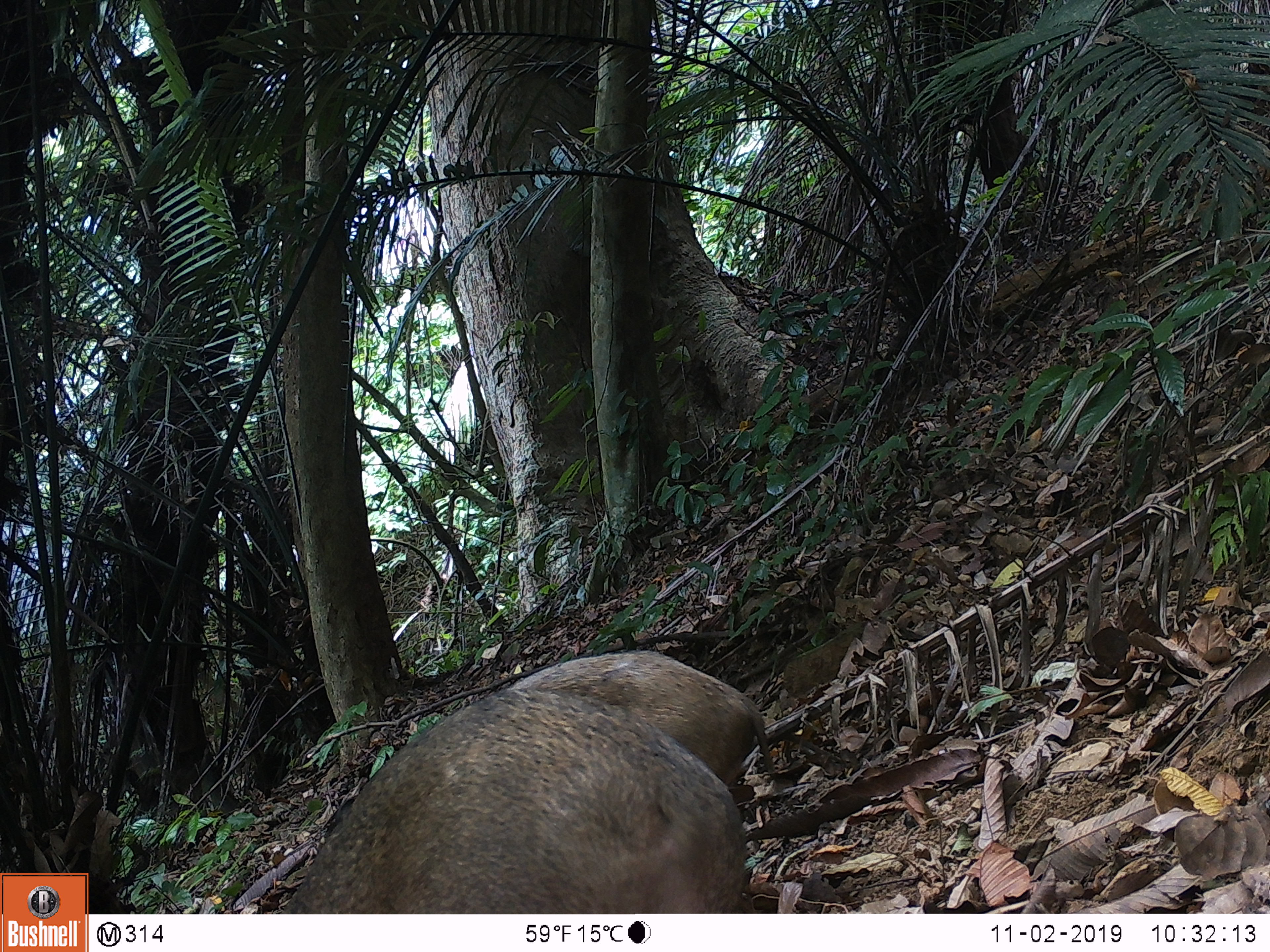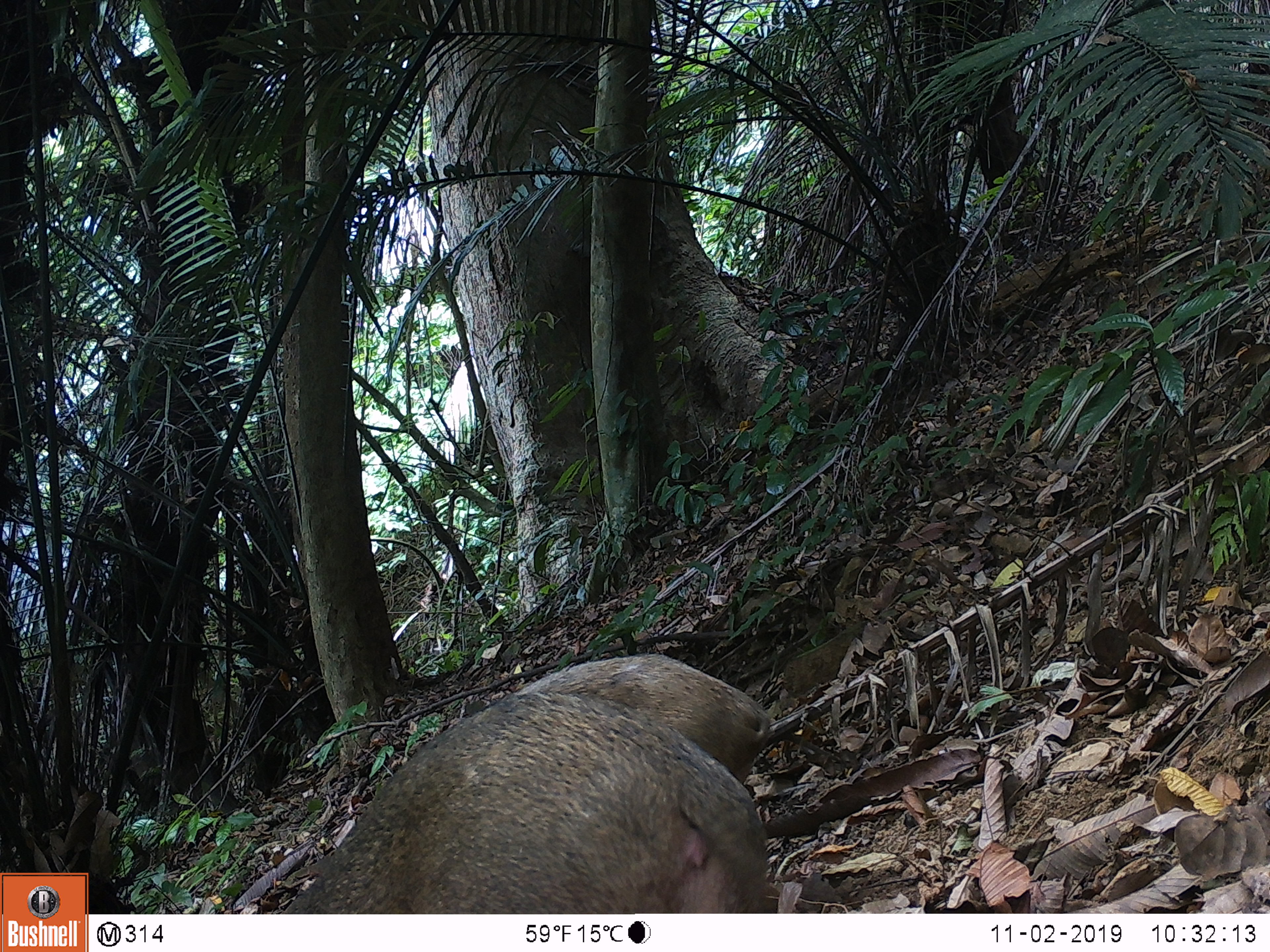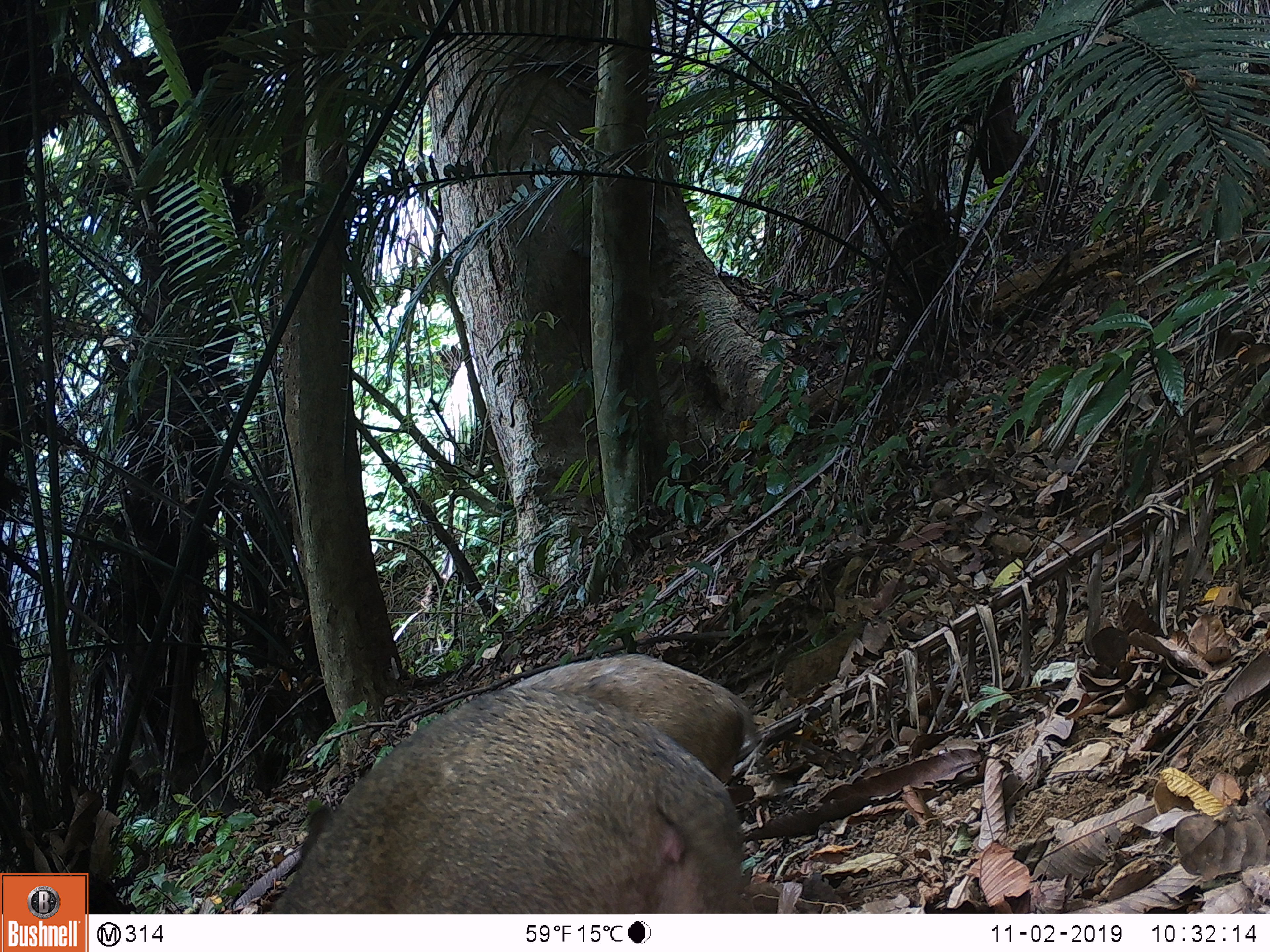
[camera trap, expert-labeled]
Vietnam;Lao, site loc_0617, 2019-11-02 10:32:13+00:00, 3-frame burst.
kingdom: Animalia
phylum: Chordata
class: Mammalia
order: Artiodactyla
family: Suidae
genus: Sus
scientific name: Sus scrofa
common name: eurasian wild pig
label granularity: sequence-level